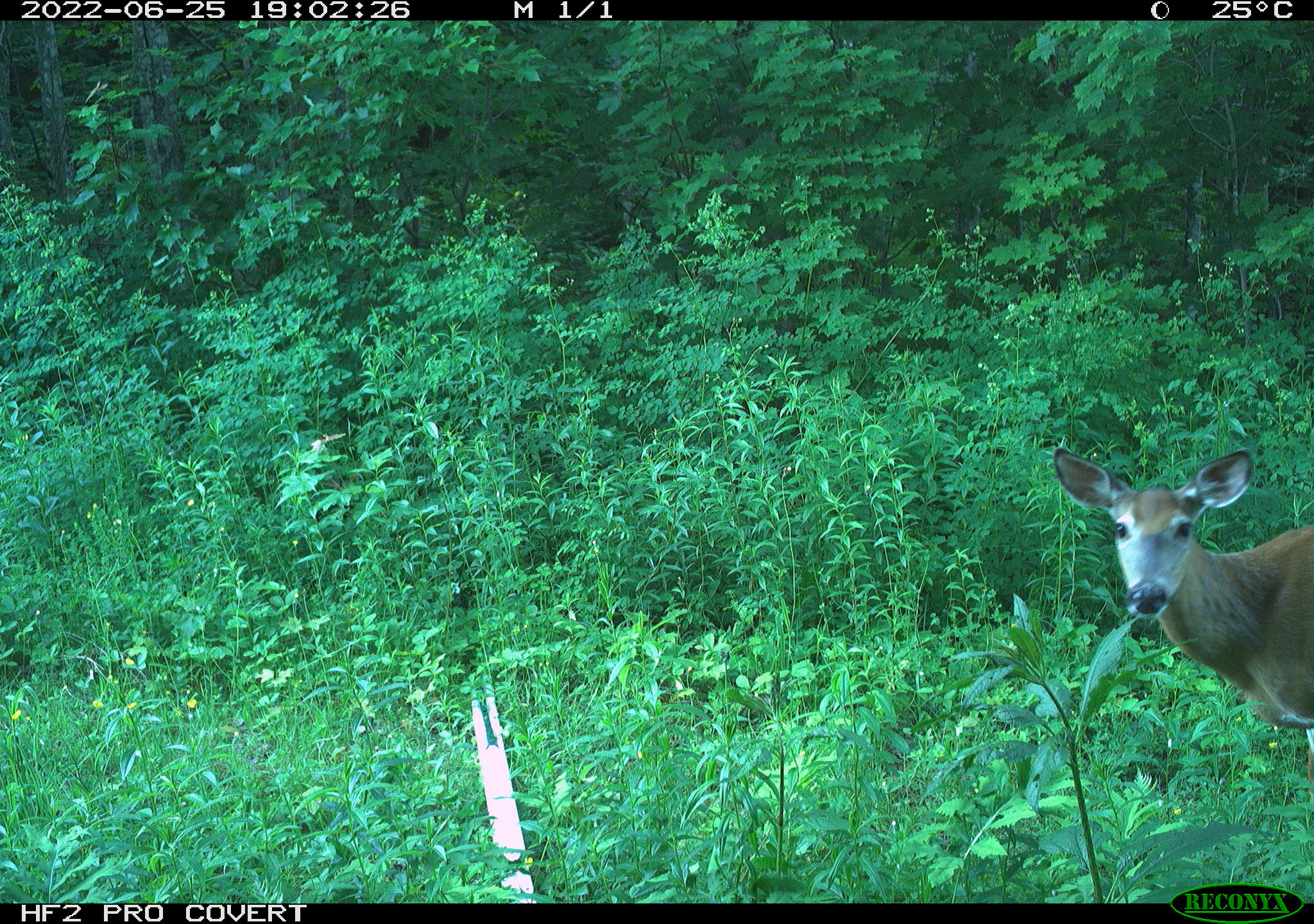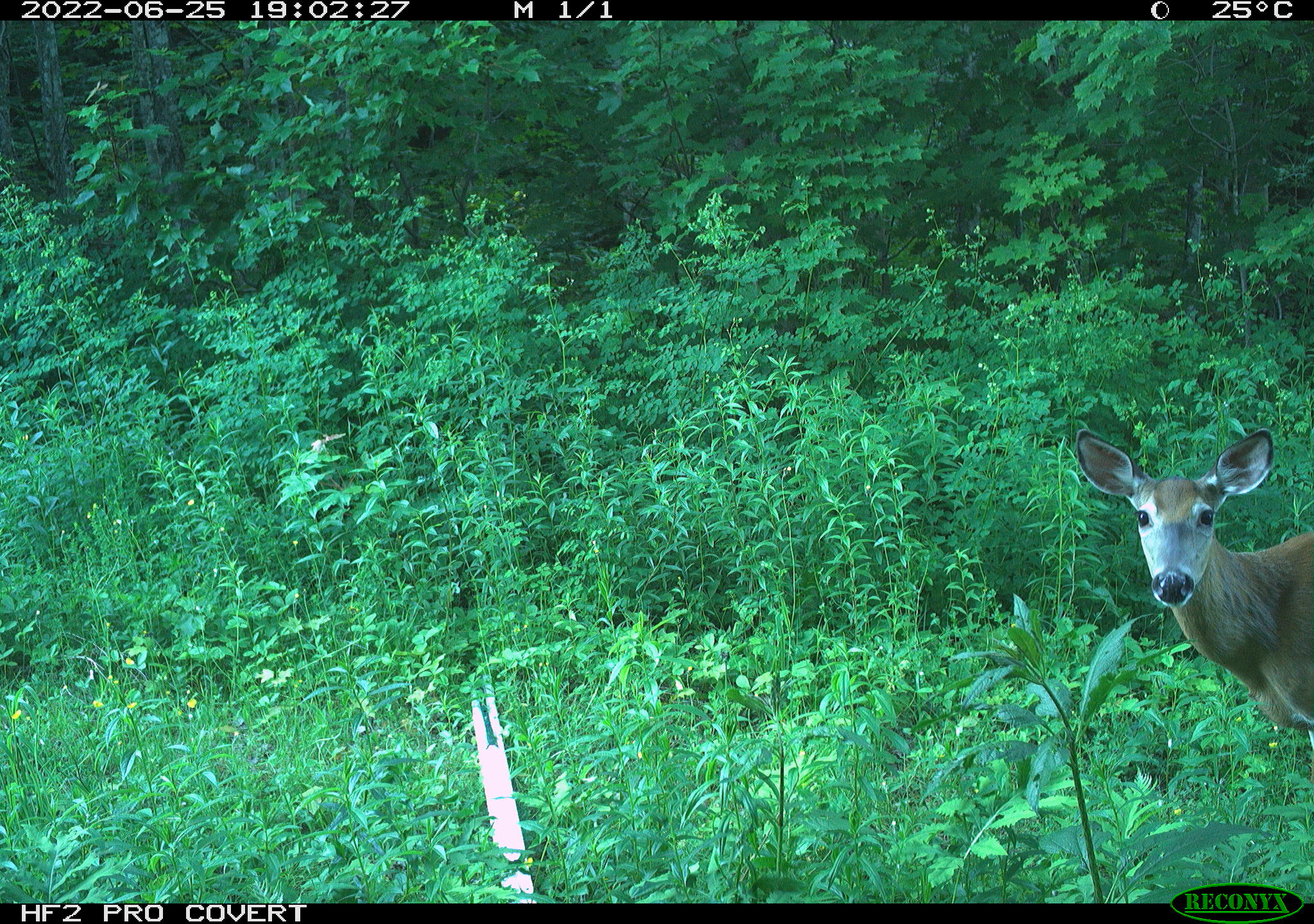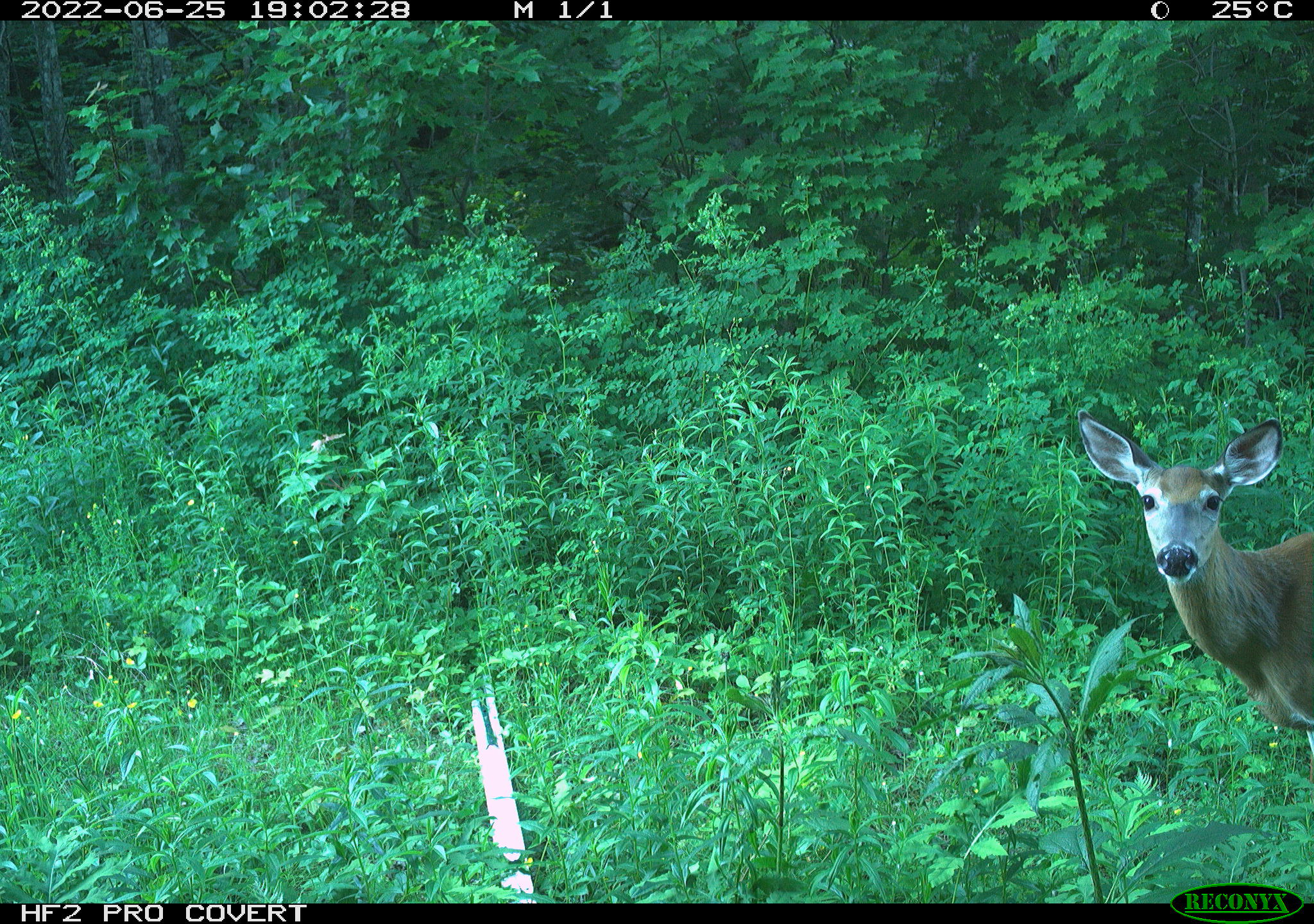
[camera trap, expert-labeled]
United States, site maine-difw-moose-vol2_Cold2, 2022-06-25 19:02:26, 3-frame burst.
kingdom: Animalia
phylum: Chordata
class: Mammalia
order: Artiodactyla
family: Cervidae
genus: Odocoileus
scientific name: Odocoileus virginianus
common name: white-tailed deer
White-tailed deer (Odocoileus virginianus).